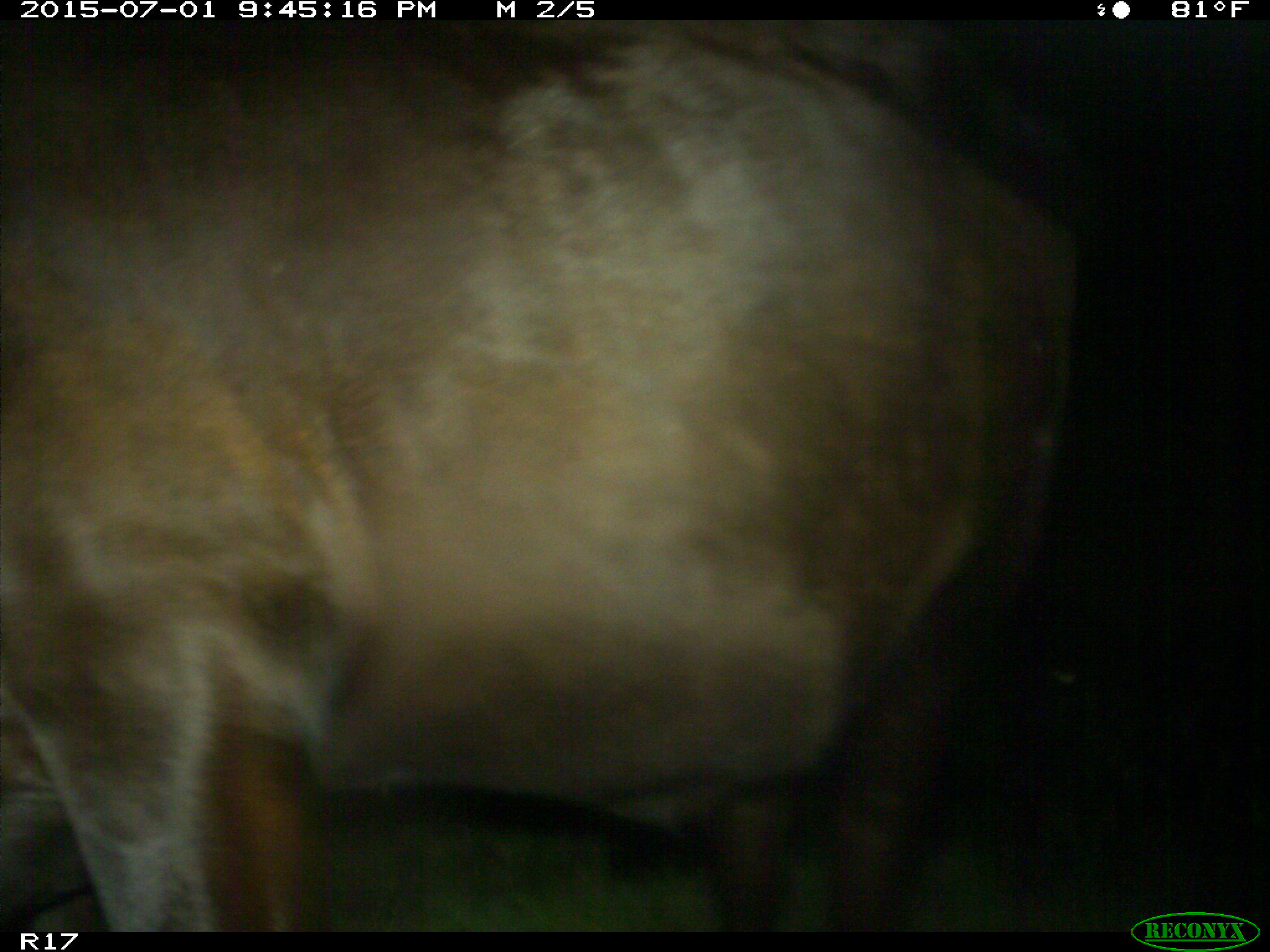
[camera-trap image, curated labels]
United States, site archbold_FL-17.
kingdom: Animalia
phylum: Chordata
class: Mammalia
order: Artiodactyla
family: Bovidae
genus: Bos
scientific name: Bos taurus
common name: domestic cow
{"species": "Bos taurus (domestic cow)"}